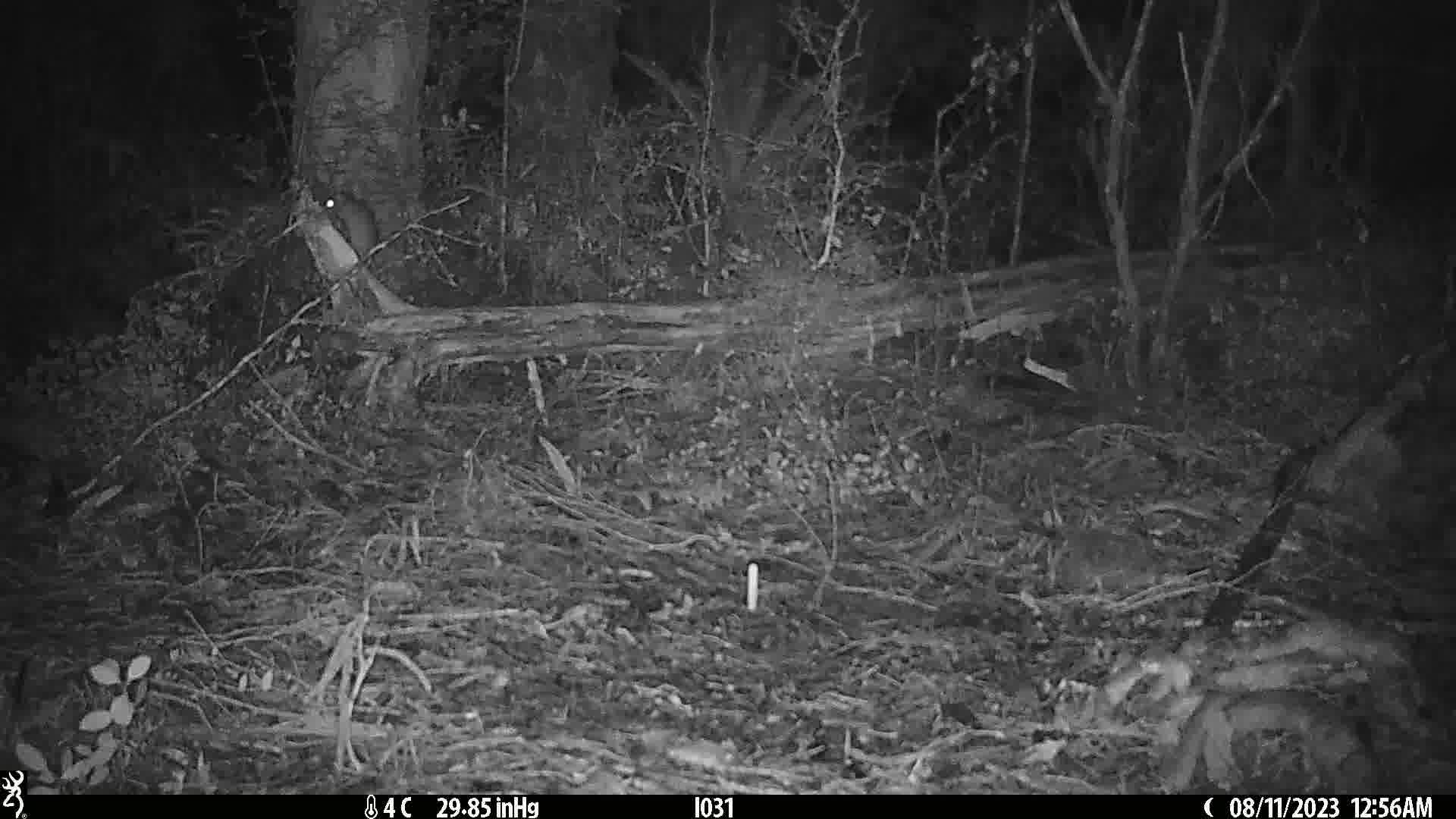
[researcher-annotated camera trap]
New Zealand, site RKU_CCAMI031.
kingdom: Animalia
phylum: Chordata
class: Mammalia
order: Rodentia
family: Muridae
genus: Rattus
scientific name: Rattus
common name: rat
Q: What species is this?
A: Rat (Rattus).